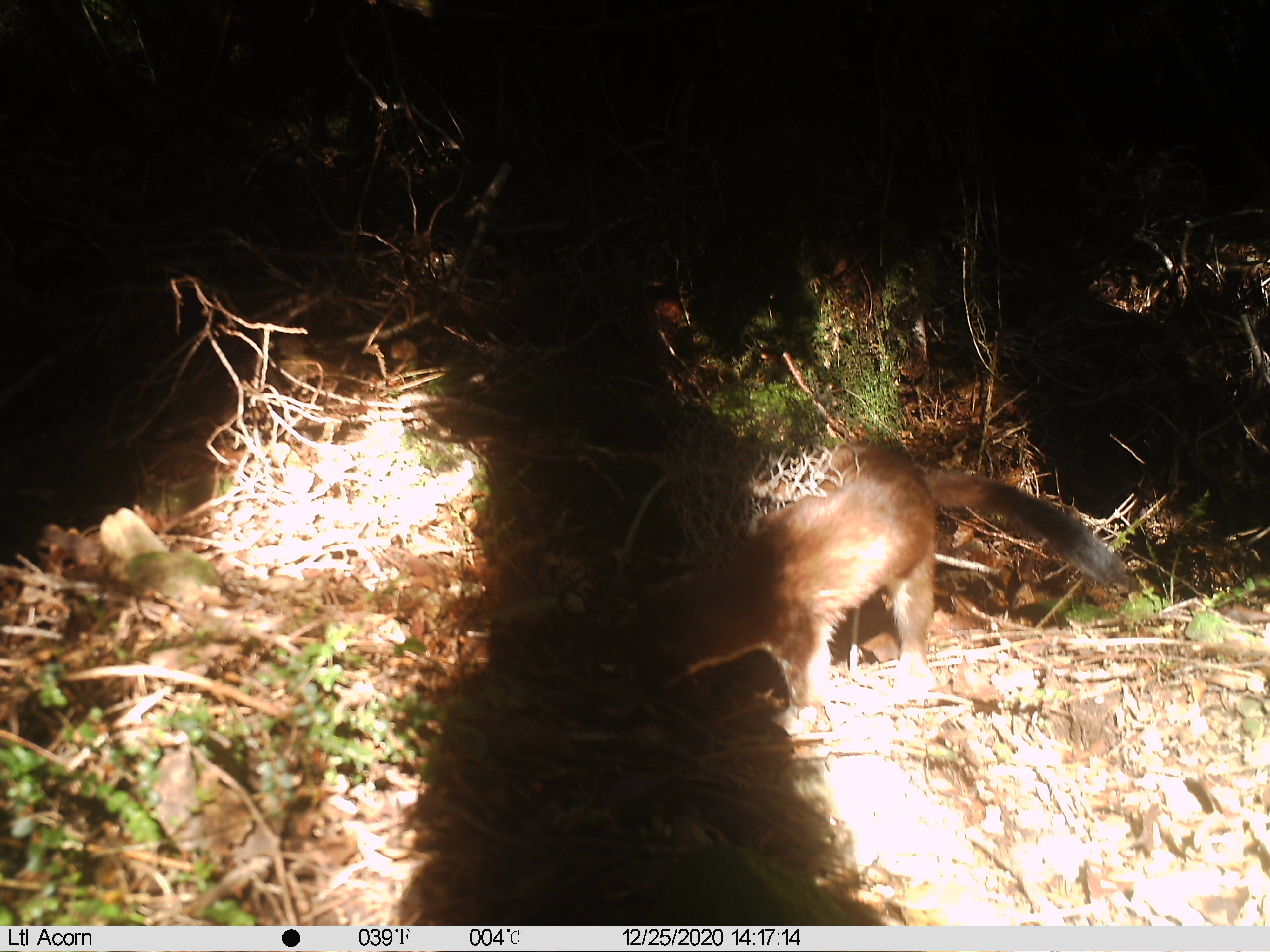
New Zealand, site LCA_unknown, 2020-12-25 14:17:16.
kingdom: Animalia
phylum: Chordata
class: Mammalia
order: Carnivora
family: Mustelidae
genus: Mustela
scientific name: Mustela erminea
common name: stoat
Stoat (Mustela erminea).